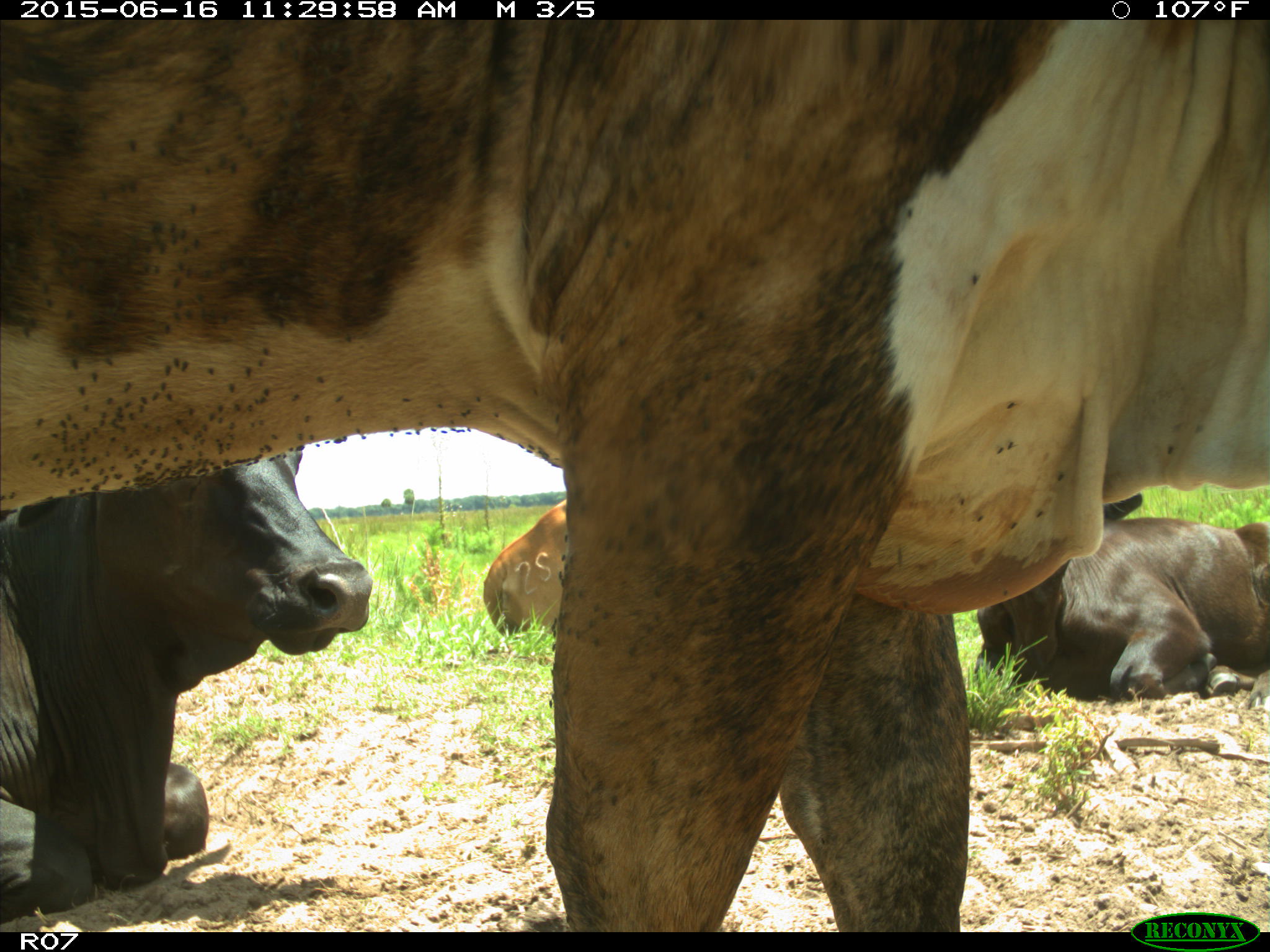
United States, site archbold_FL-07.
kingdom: Animalia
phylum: Chordata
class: Mammalia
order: Artiodactyla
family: Bovidae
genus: Bos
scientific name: Bos taurus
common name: domestic cow